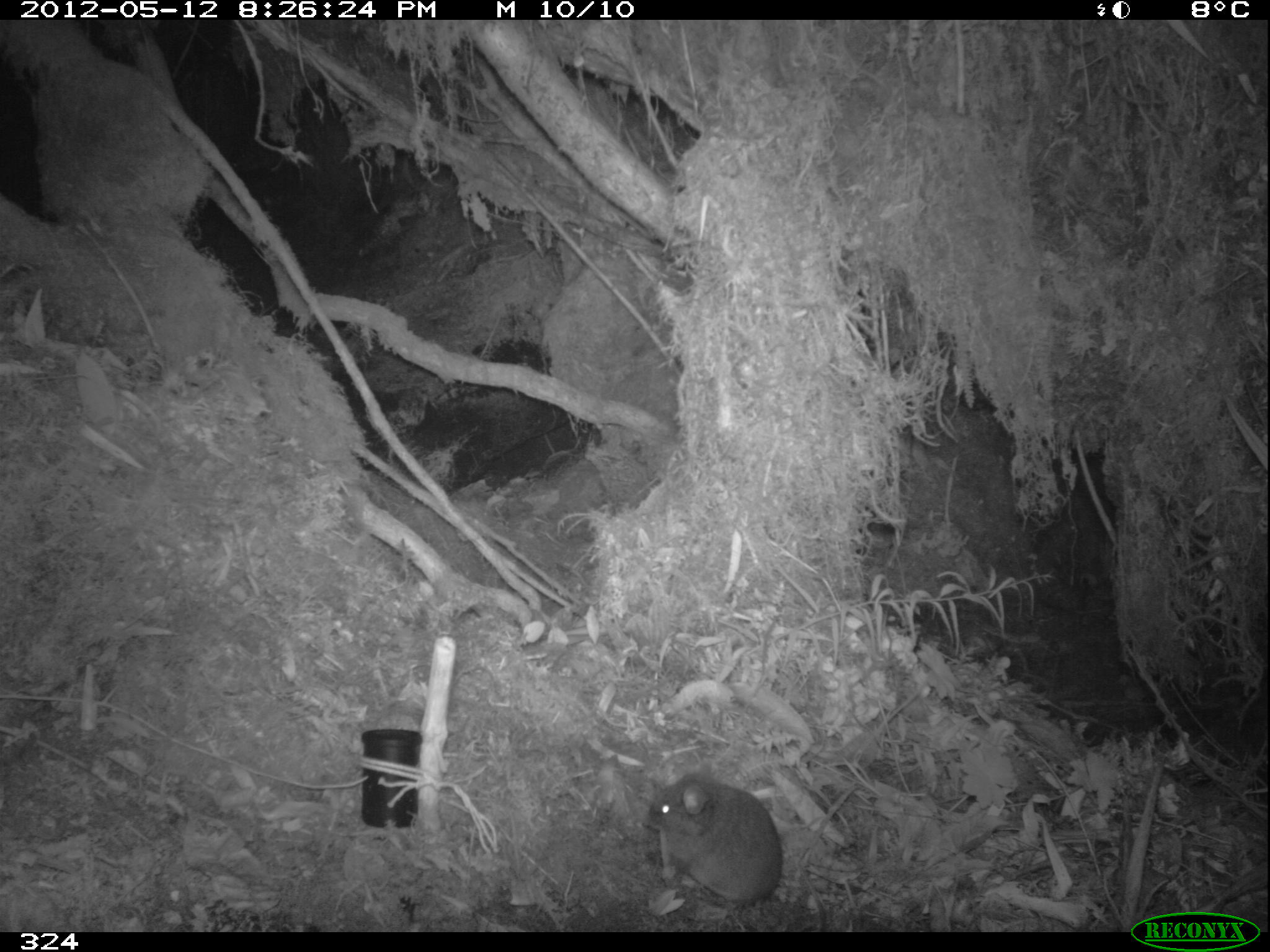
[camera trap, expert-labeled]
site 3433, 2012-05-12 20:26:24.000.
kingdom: Animalia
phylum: Chordata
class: Mammalia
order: Rodentia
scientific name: Rodentia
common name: rodents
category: unknown rodent